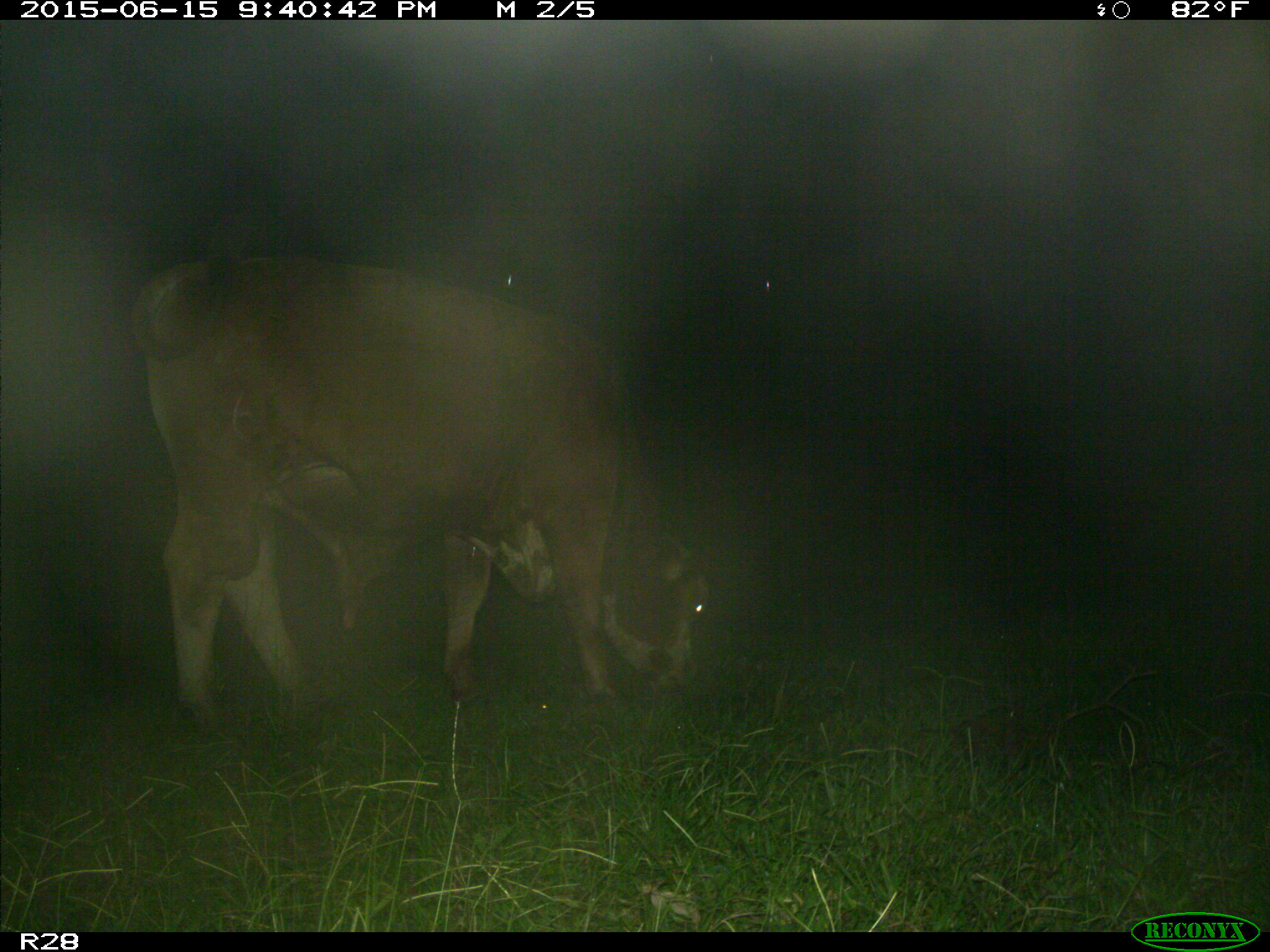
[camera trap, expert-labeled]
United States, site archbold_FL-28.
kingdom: Animalia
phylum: Chordata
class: Mammalia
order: Artiodactyla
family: Bovidae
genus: Bos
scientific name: Bos taurus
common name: domestic cow